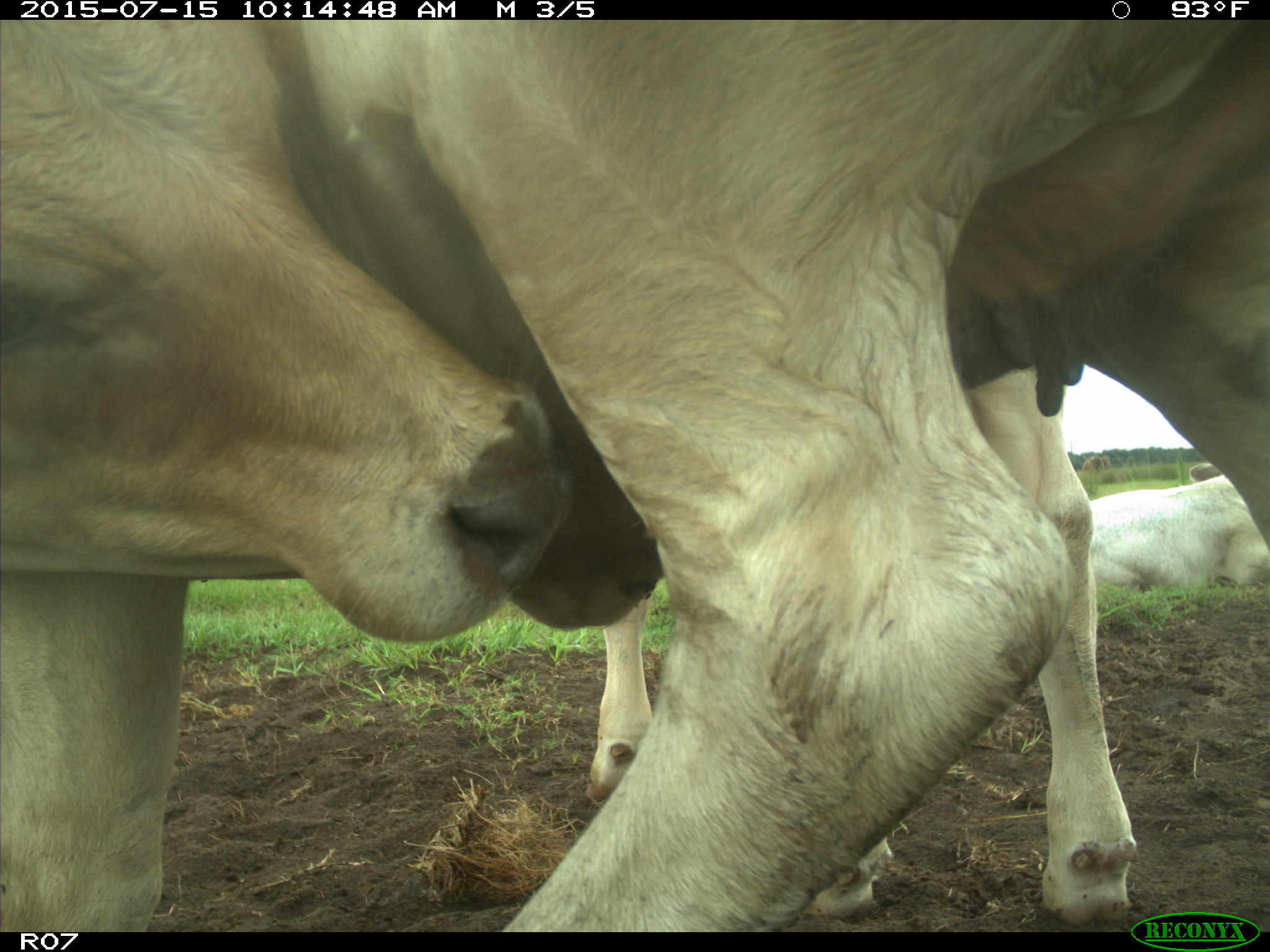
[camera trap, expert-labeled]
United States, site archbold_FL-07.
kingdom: Animalia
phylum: Chordata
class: Mammalia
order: Artiodactyla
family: Bovidae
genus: Bos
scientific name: Bos taurus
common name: domestic cow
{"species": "Bos taurus (domestic cow)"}